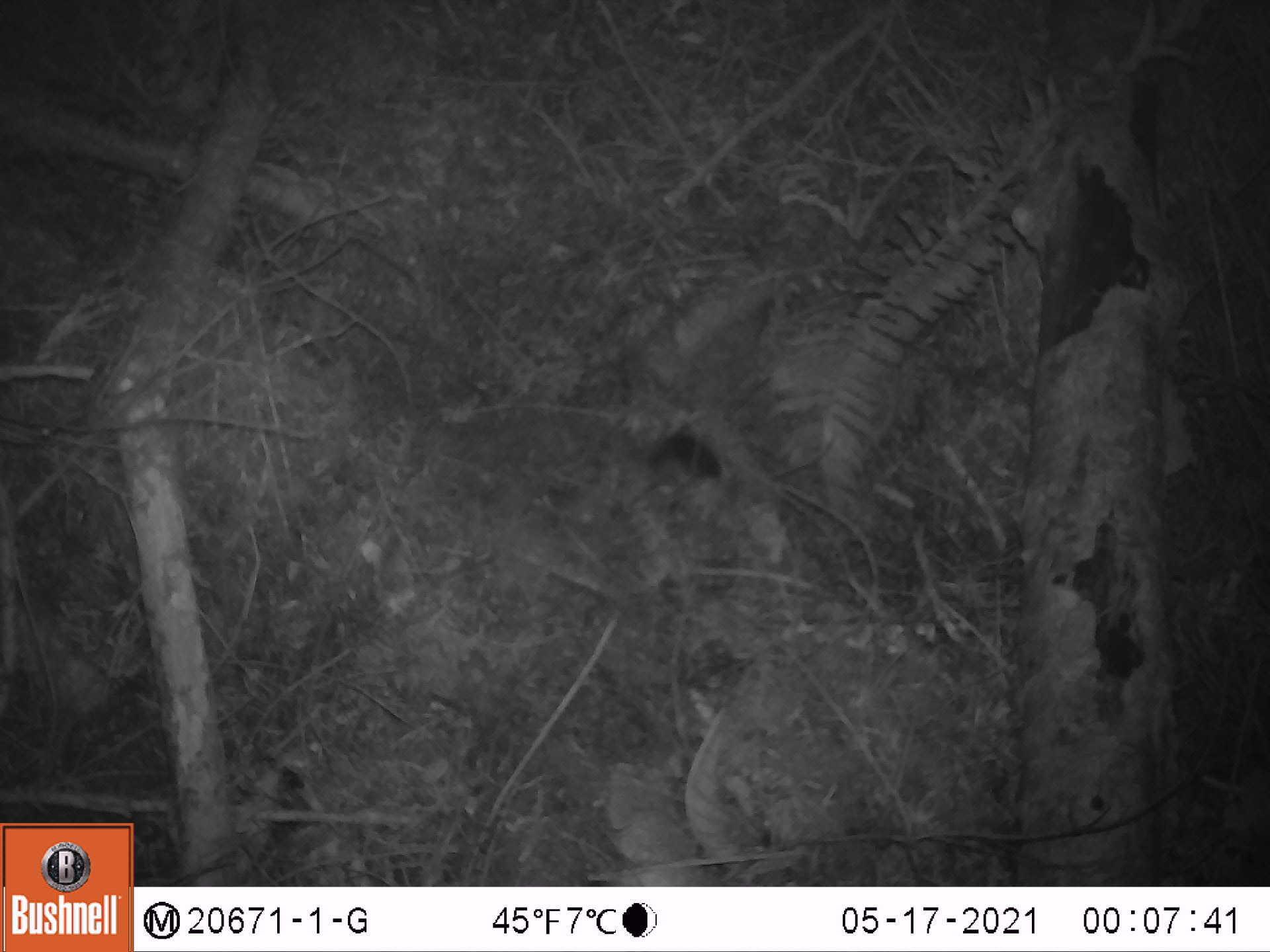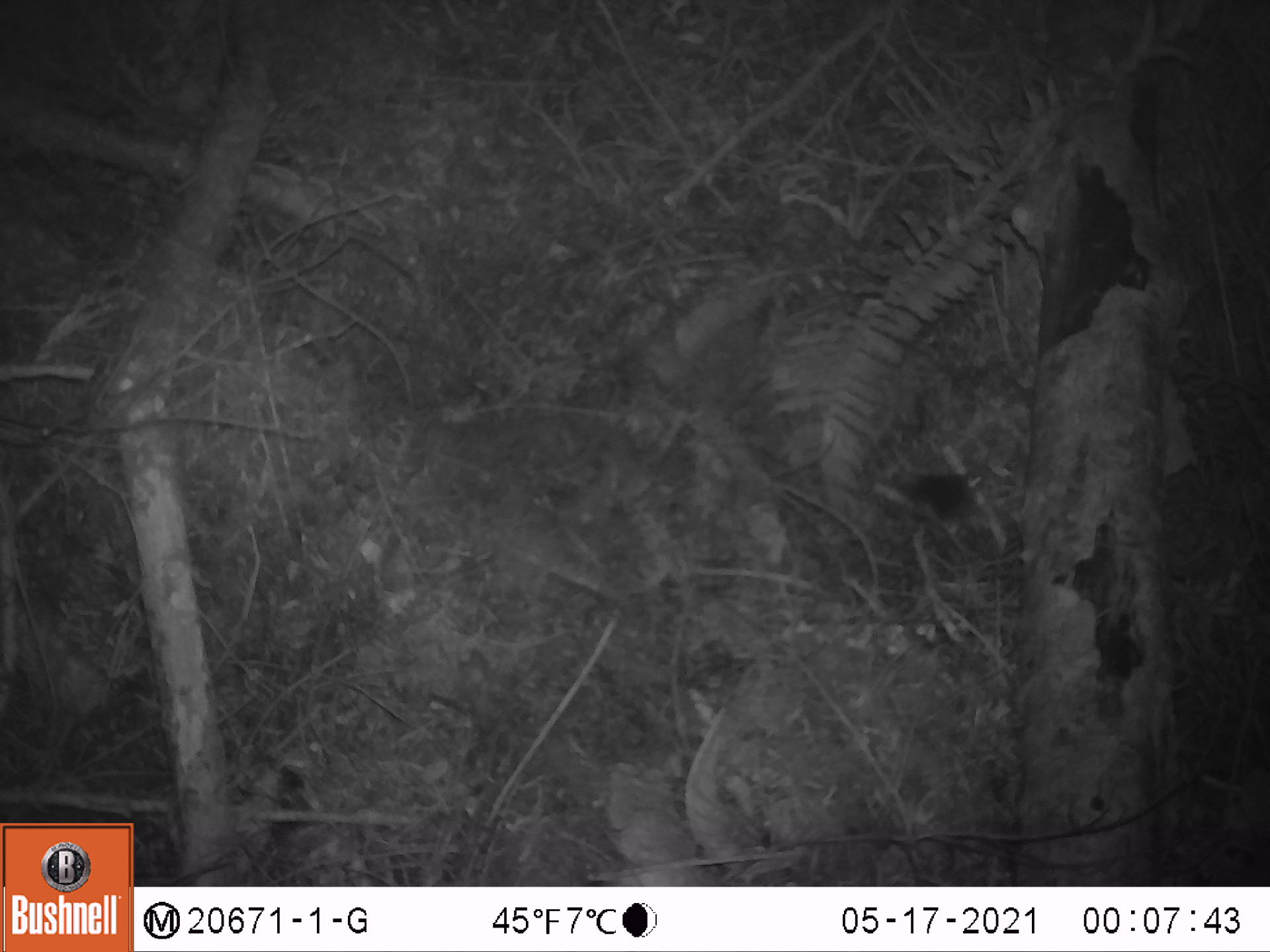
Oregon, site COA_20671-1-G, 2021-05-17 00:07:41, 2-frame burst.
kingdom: Animalia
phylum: Chordata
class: Mammalia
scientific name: Mammalia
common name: small mammal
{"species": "small mammal (Mammalia)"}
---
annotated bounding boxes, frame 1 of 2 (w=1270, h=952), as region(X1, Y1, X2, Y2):
small mammal: region(614, 400, 804, 534)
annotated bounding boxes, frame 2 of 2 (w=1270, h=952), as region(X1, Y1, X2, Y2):
small mammal: region(847, 424, 1006, 563)